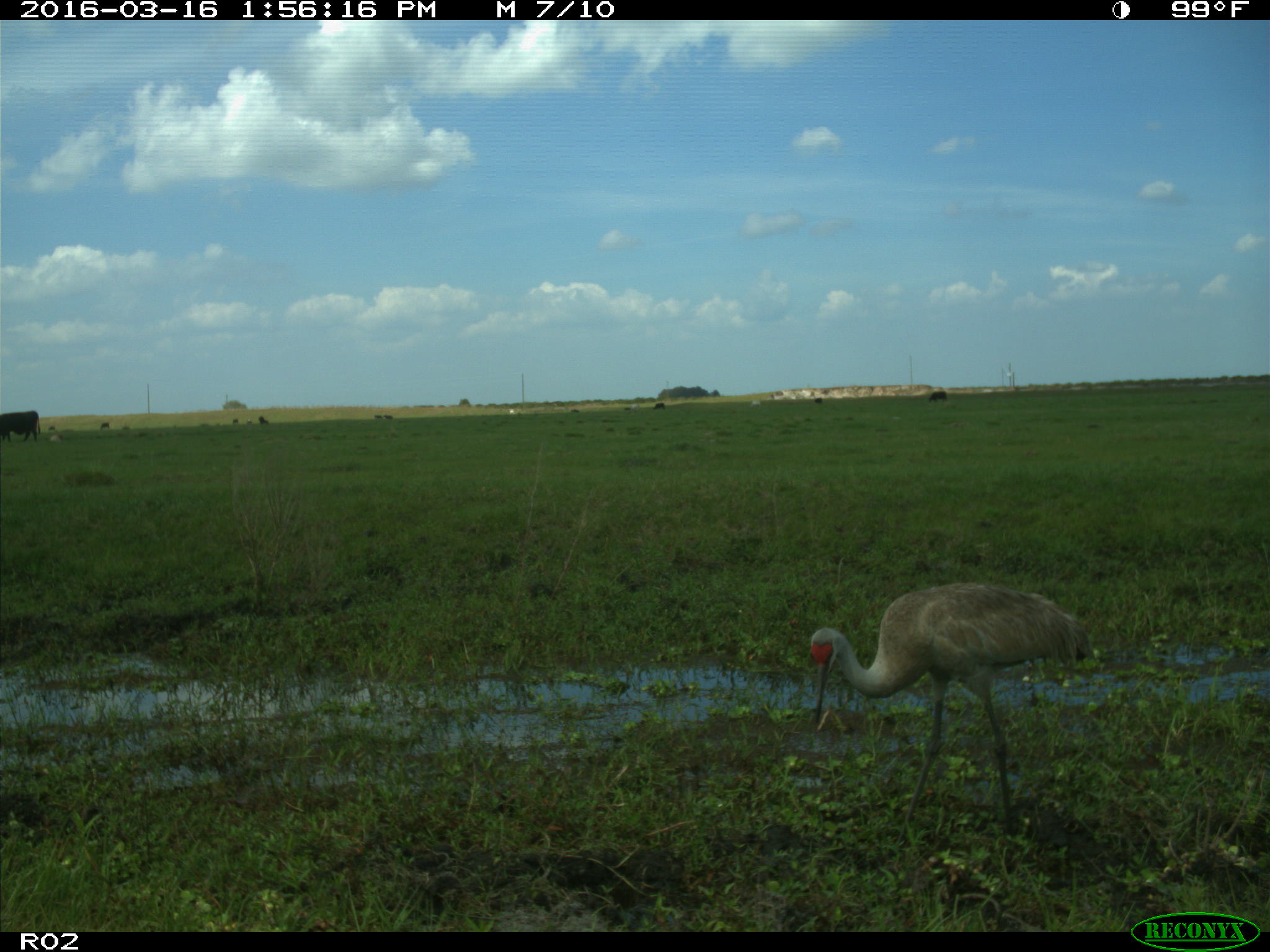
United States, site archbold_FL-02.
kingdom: Animalia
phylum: Chordata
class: Mammalia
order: Artiodactyla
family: Bovidae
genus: Bos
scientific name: Bos taurus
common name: domestic cow